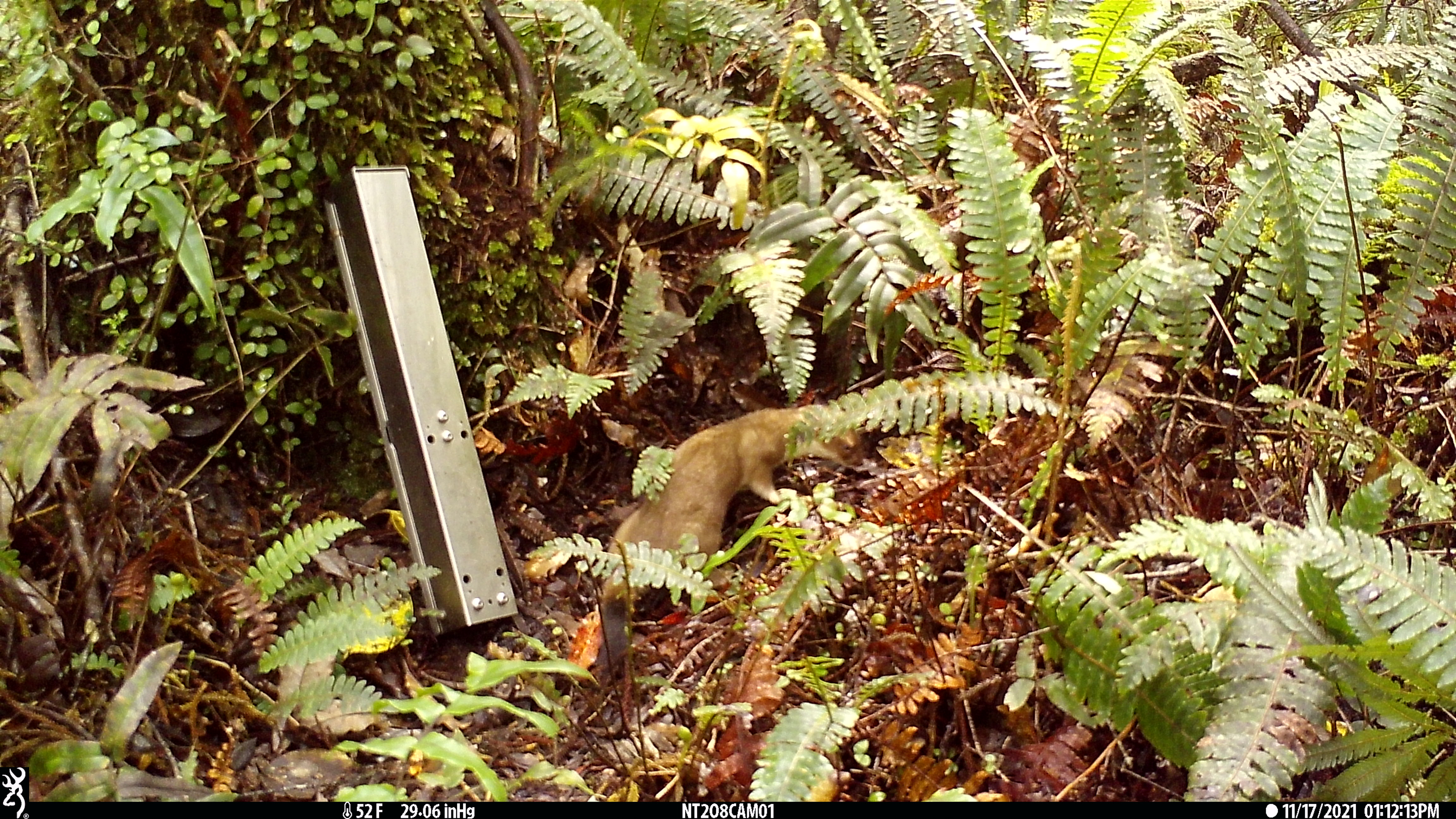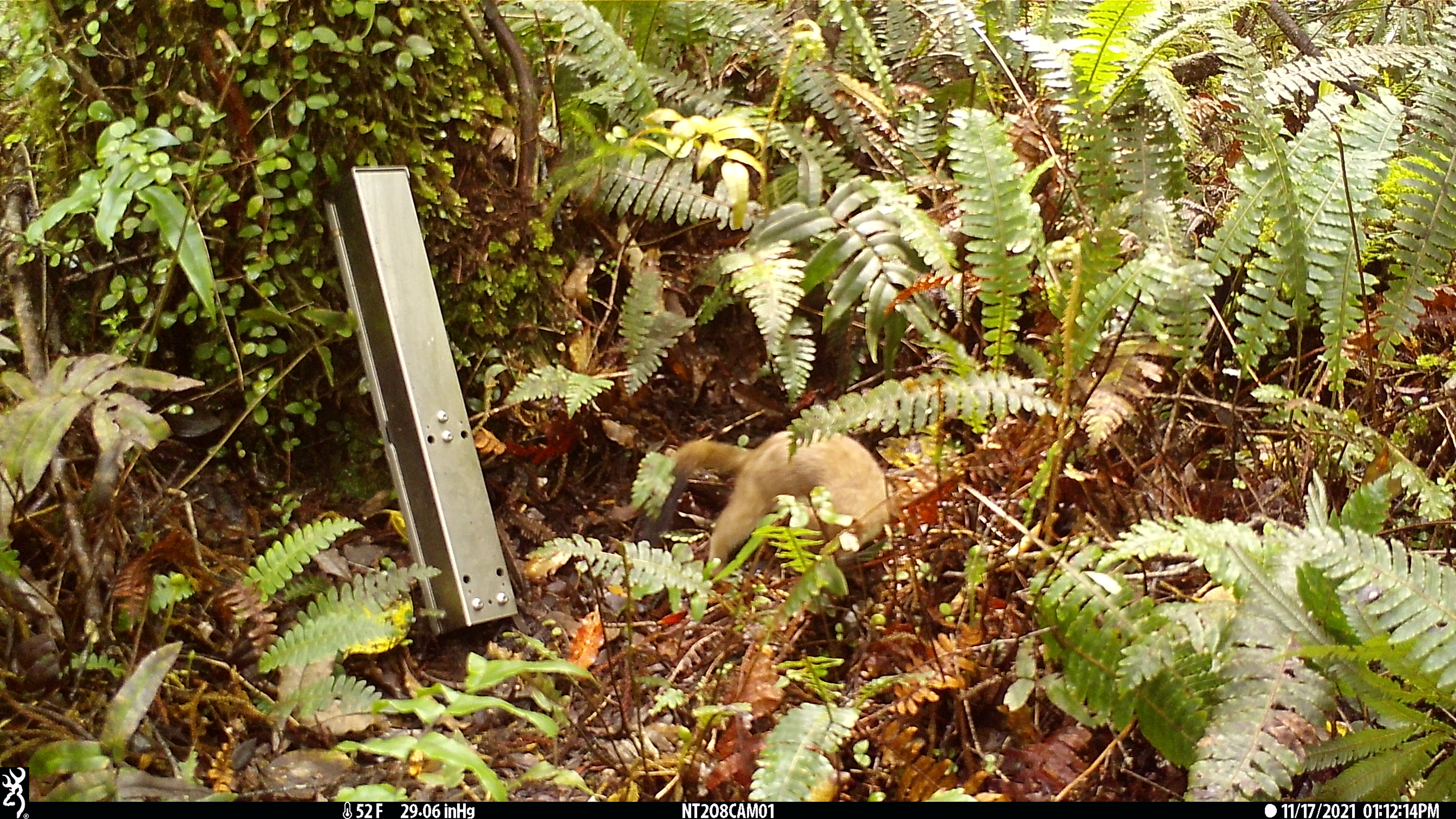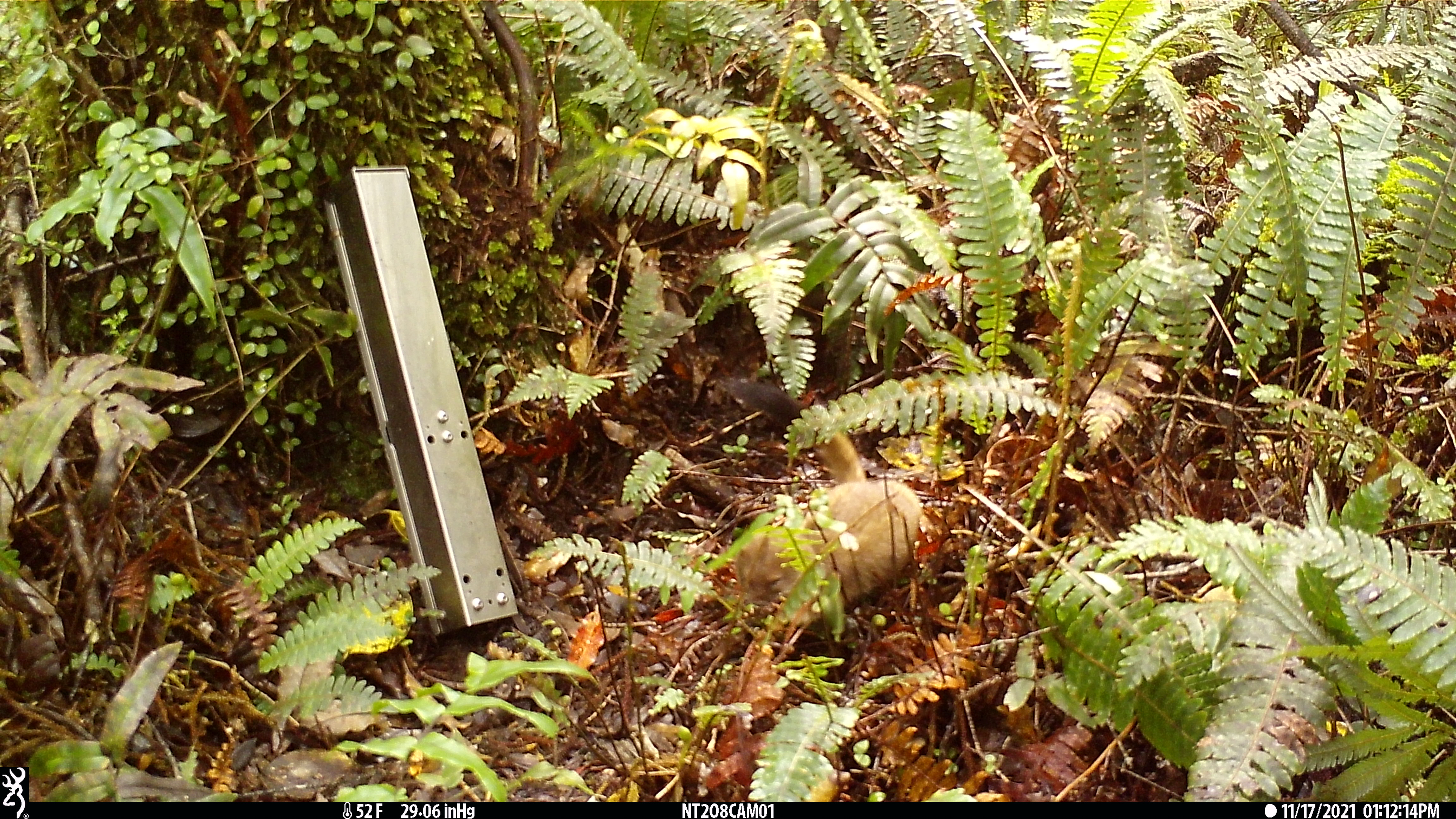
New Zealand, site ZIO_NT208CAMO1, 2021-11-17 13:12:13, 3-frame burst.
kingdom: Animalia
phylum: Chordata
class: Mammalia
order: Carnivora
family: Mustelidae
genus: Mustela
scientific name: Mustela erminea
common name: stoat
Stoat (Mustela erminea).